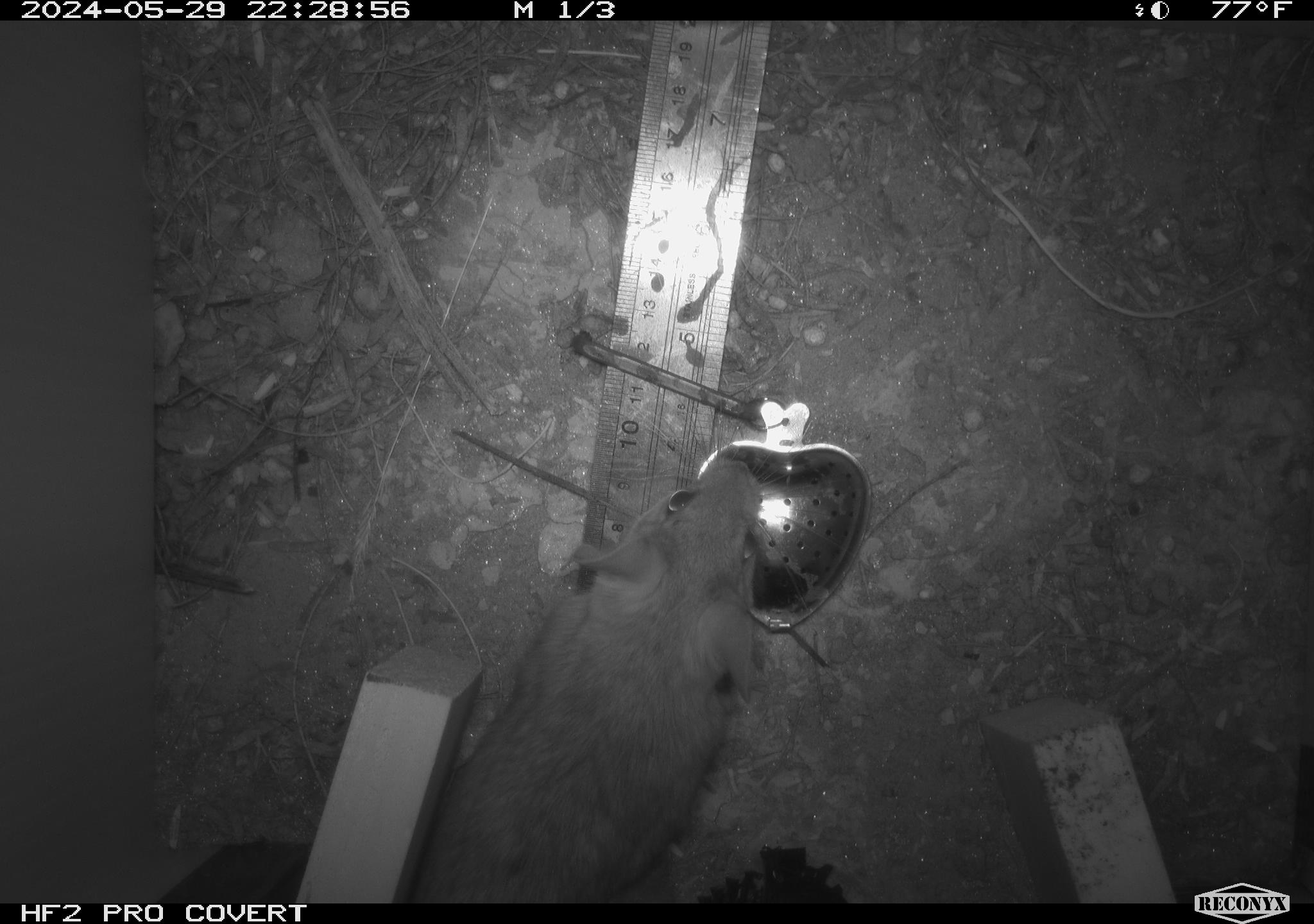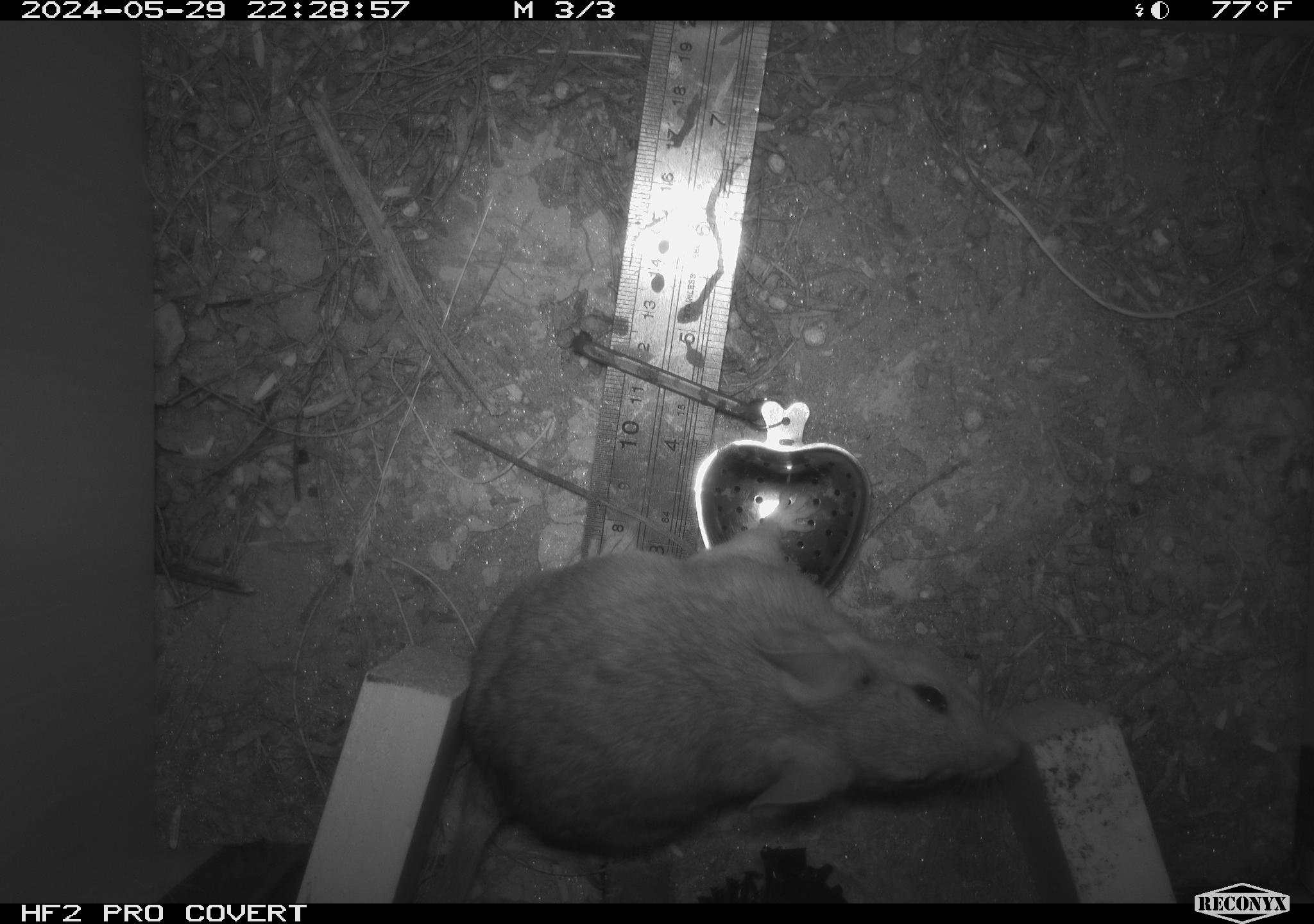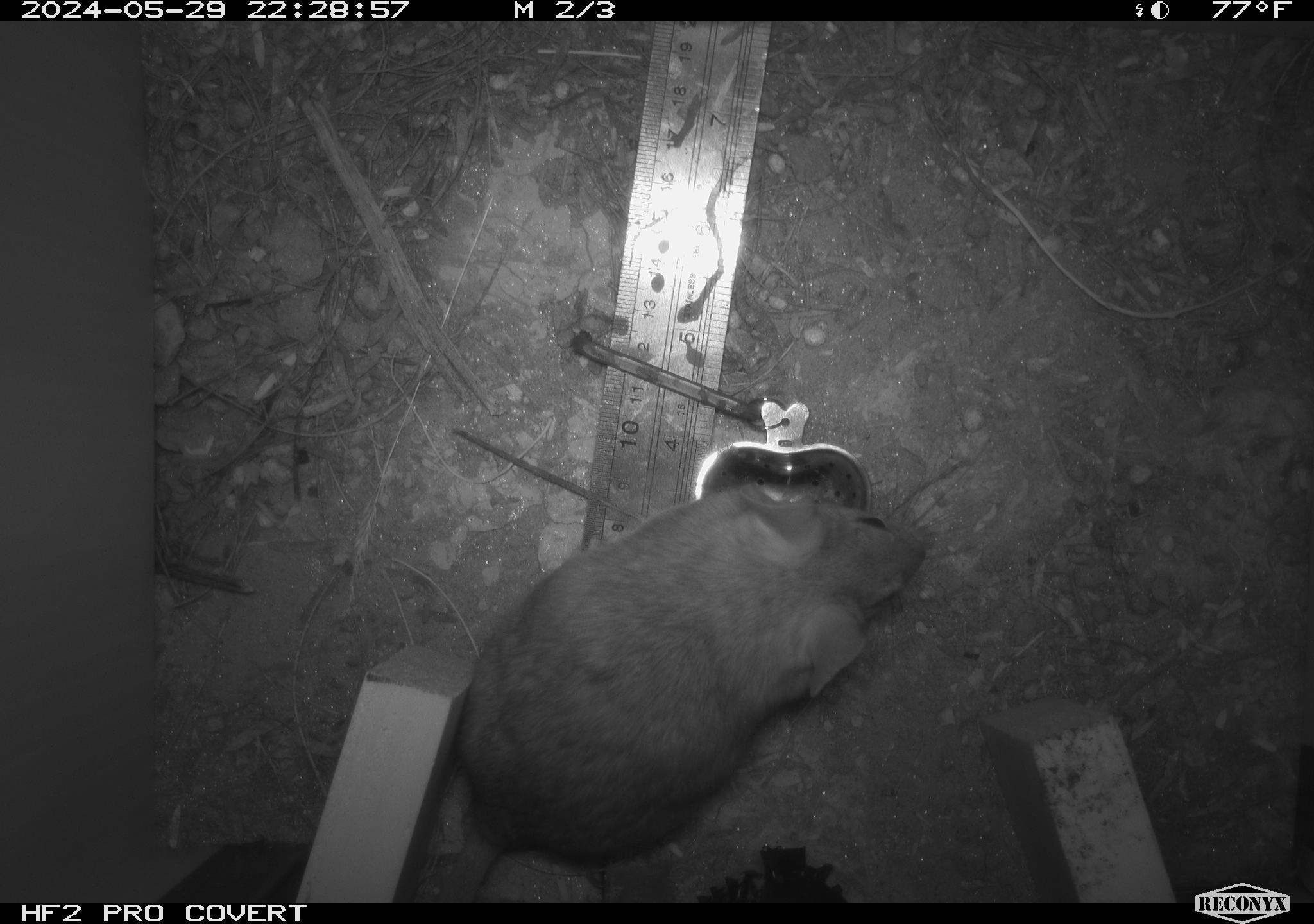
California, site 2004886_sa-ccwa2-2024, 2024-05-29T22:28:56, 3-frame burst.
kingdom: Animalia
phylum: Chordata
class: Mammalia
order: Rodentia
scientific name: Rodentia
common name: woodrat or rat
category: woodrat or rat species